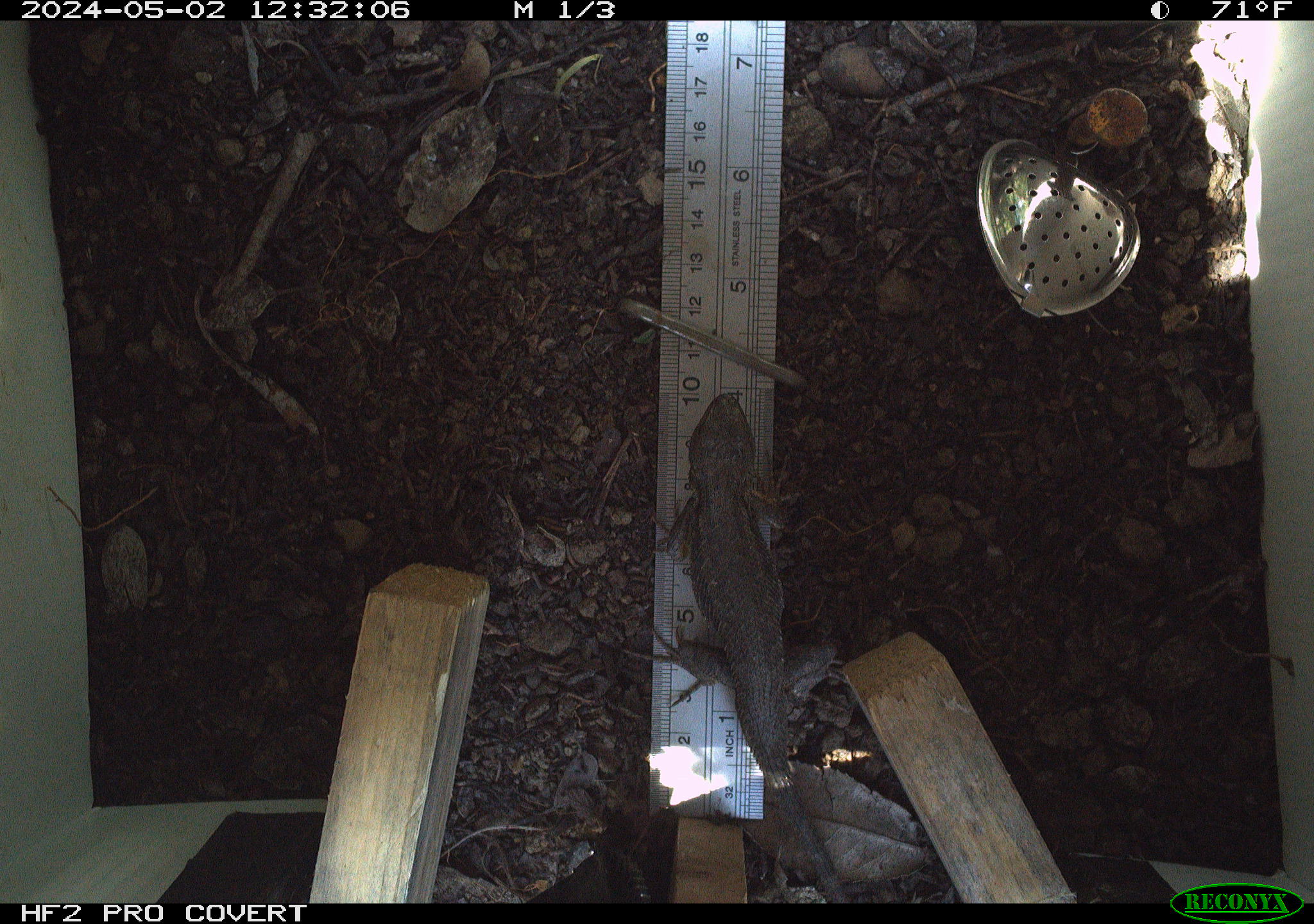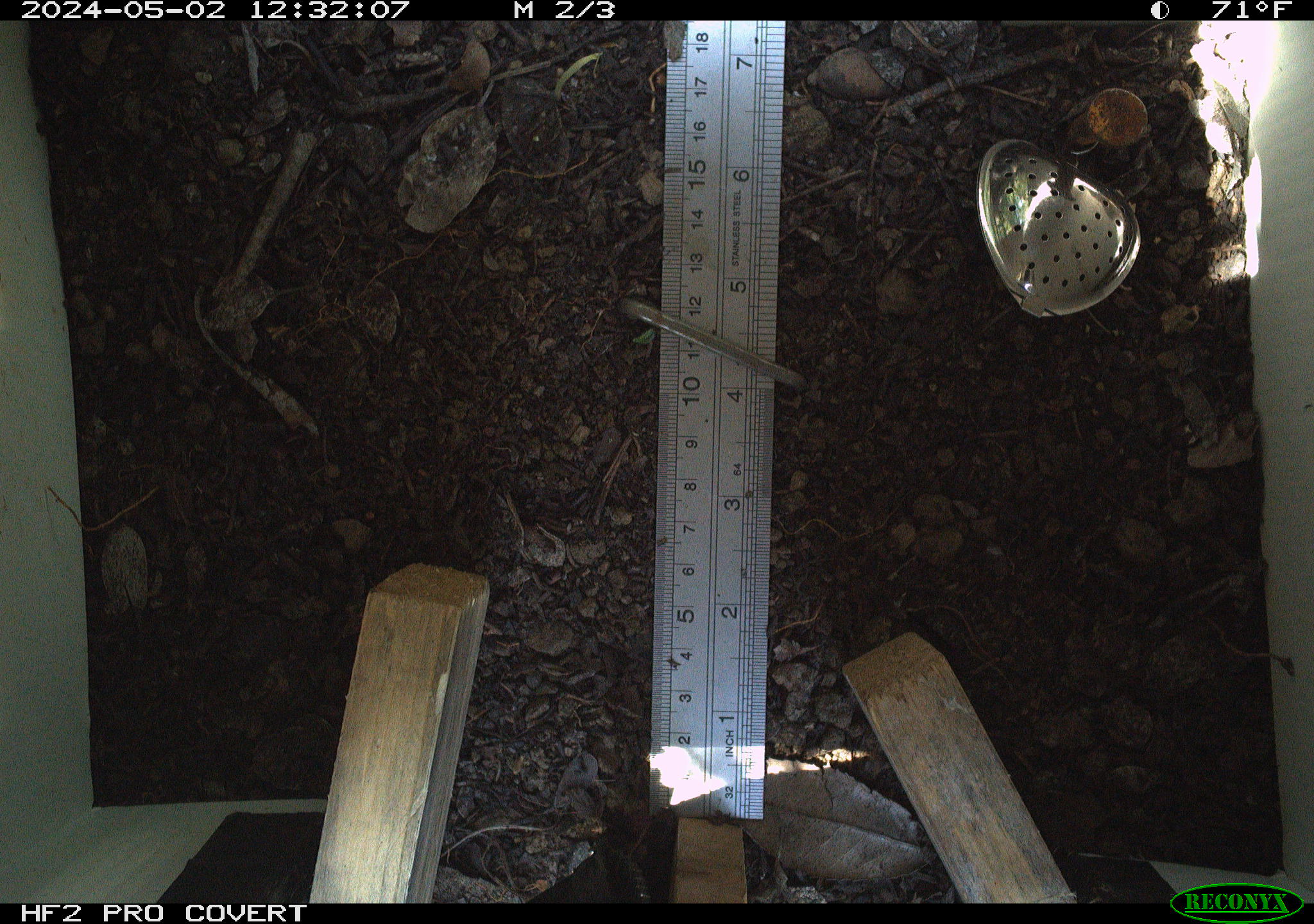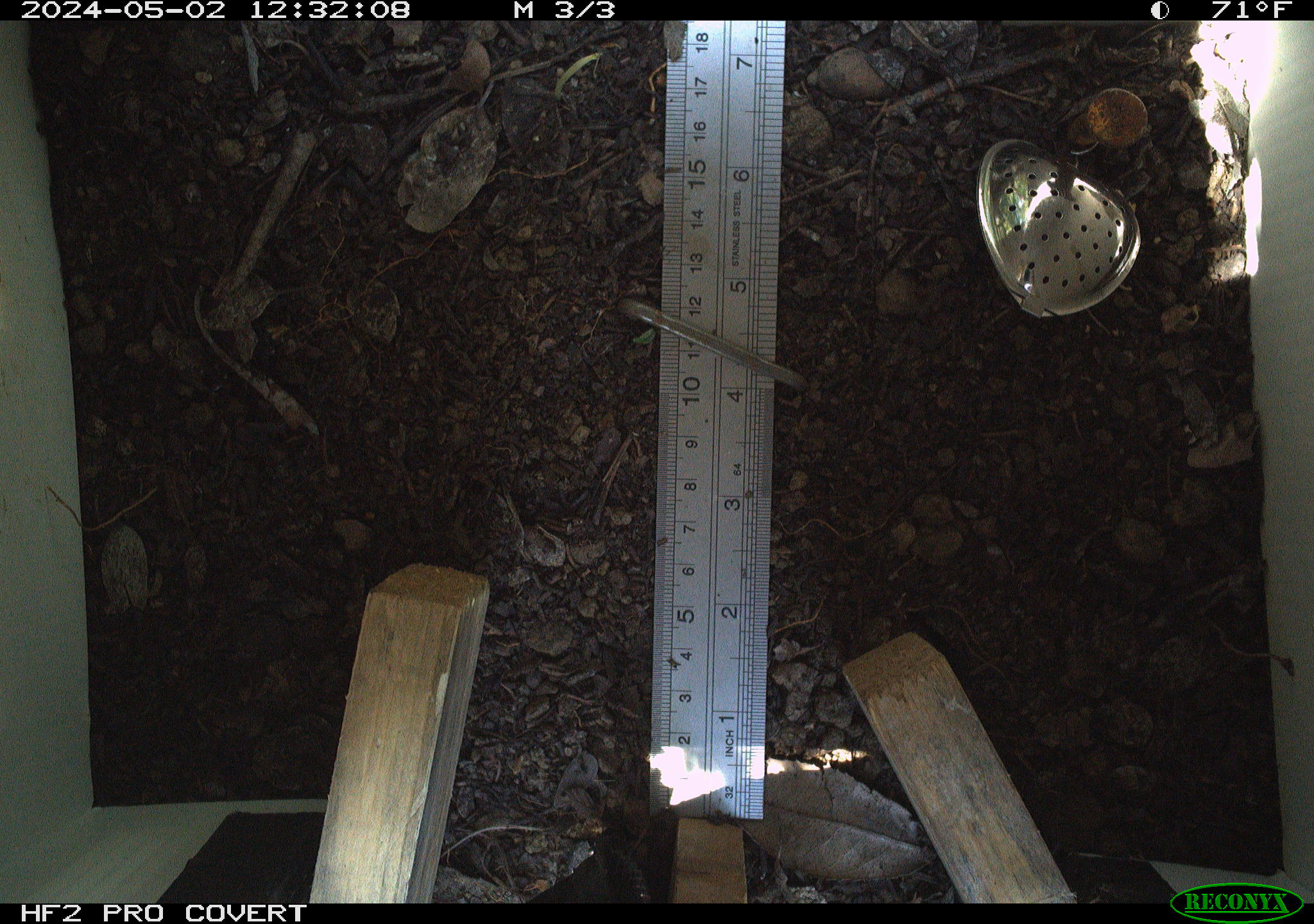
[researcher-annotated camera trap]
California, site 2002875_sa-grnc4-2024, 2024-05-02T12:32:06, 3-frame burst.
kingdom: Animalia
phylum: Chordata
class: Reptilia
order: Squamata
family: Phrynosomatidae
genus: Sceloporus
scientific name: Sceloporus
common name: spiny lizards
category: sceloporus species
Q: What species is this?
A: Sceloporus species (spiny lizards) (Sceloporus).